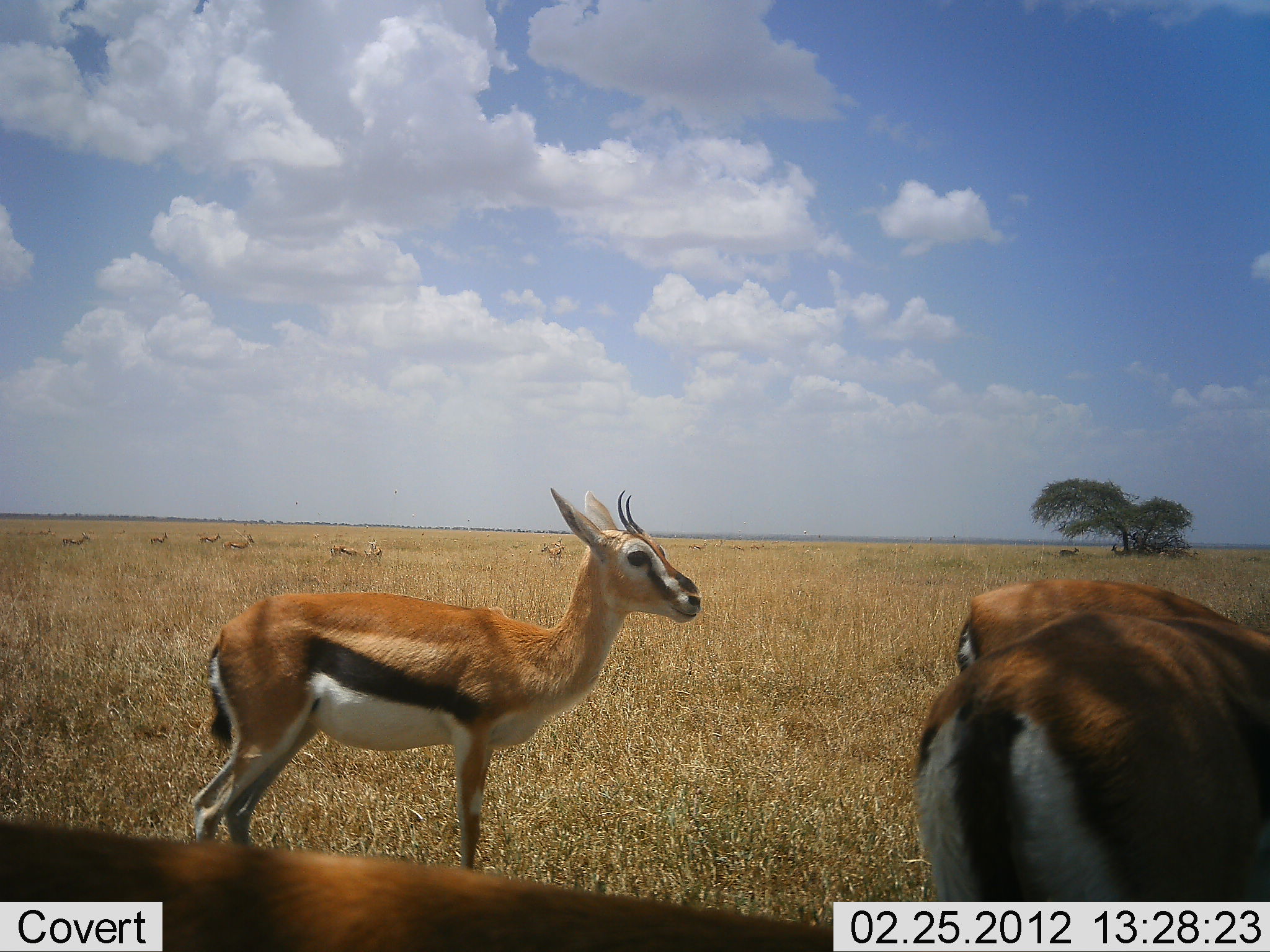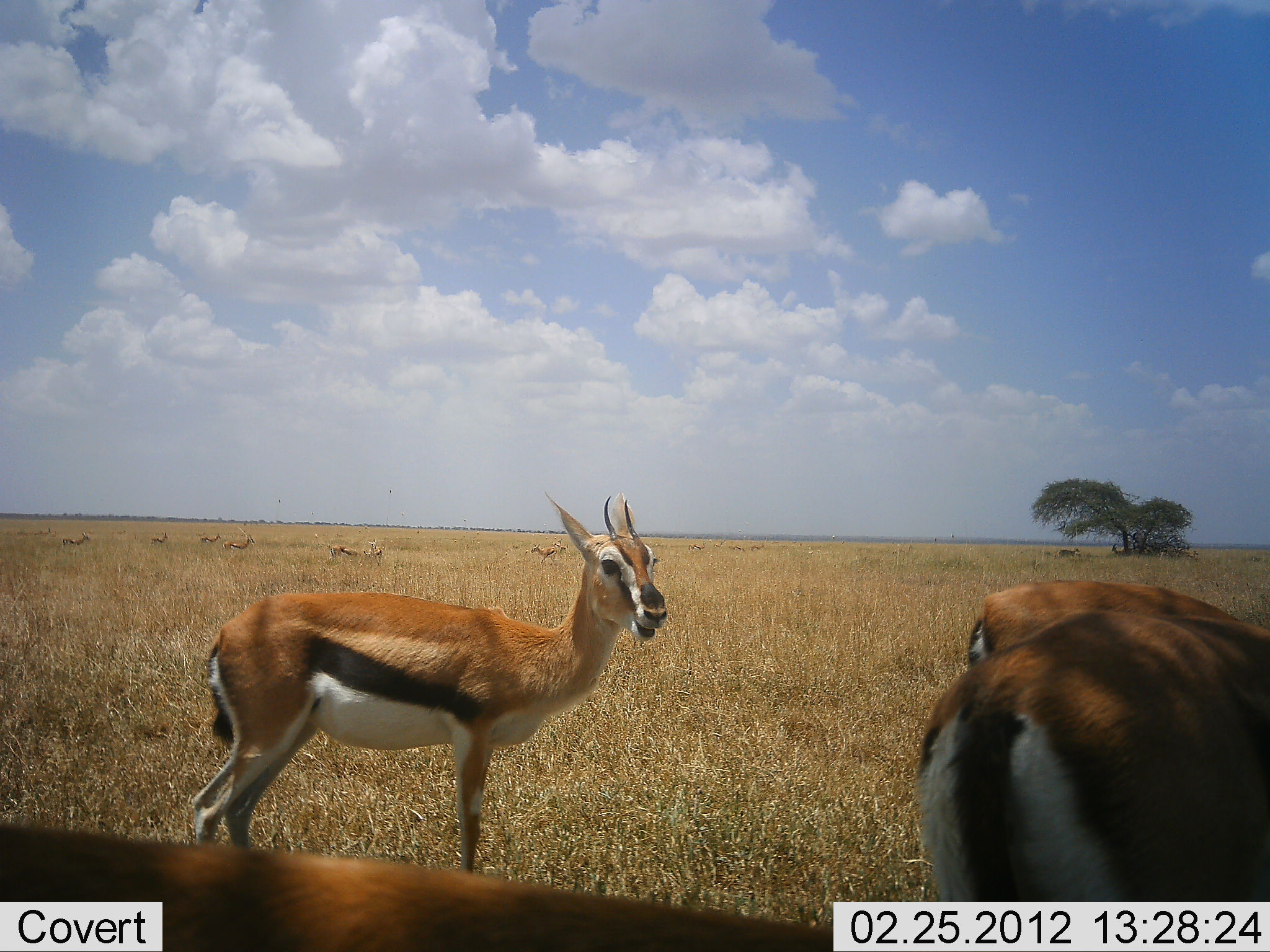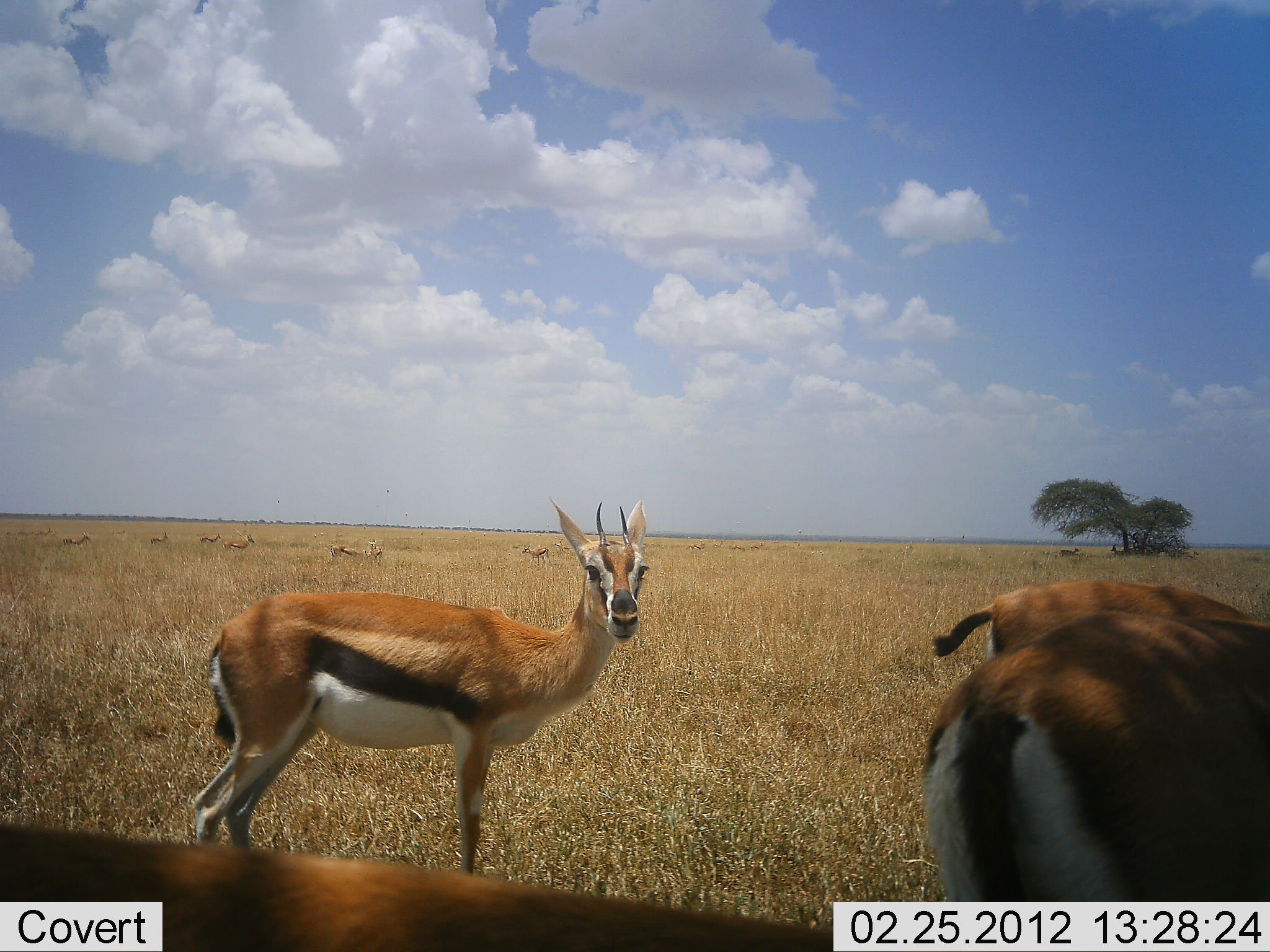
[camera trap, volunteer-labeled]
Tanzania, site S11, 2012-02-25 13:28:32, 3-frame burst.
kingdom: Animalia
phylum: Chordata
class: Mammalia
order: Artiodactyla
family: Bovidae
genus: Eudorcas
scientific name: Eudorcas thomsonii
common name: thomson's gazelle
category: gazellethomsons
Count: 10.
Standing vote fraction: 94%.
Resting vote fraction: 0%.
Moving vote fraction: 25%.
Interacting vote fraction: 12%.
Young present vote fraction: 6%.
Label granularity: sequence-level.